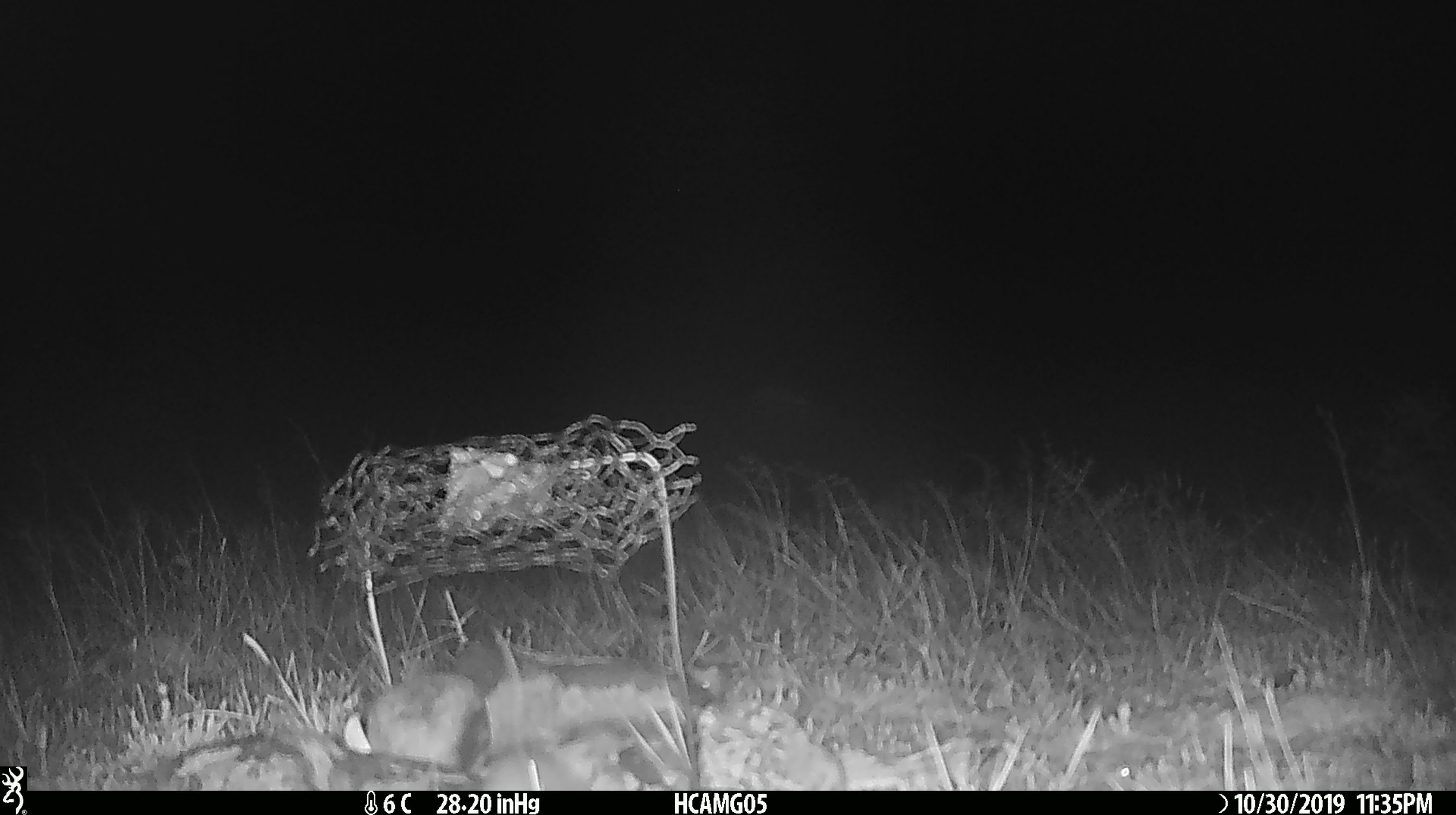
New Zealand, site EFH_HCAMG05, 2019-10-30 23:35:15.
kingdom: Animalia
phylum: Chordata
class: Mammalia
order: Rodentia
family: Muridae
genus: Mus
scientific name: Mus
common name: mouse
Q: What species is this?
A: Mouse (Mus).